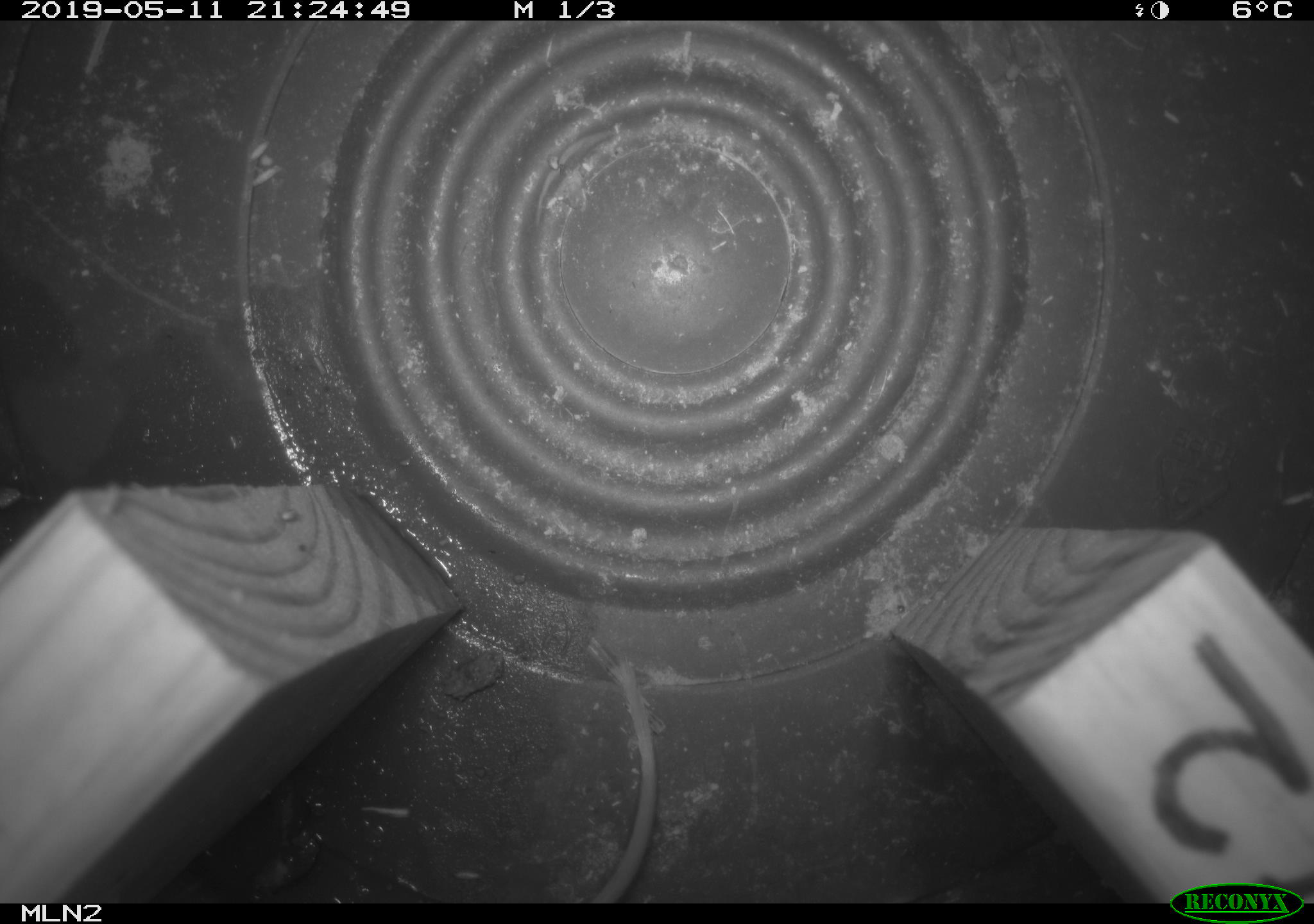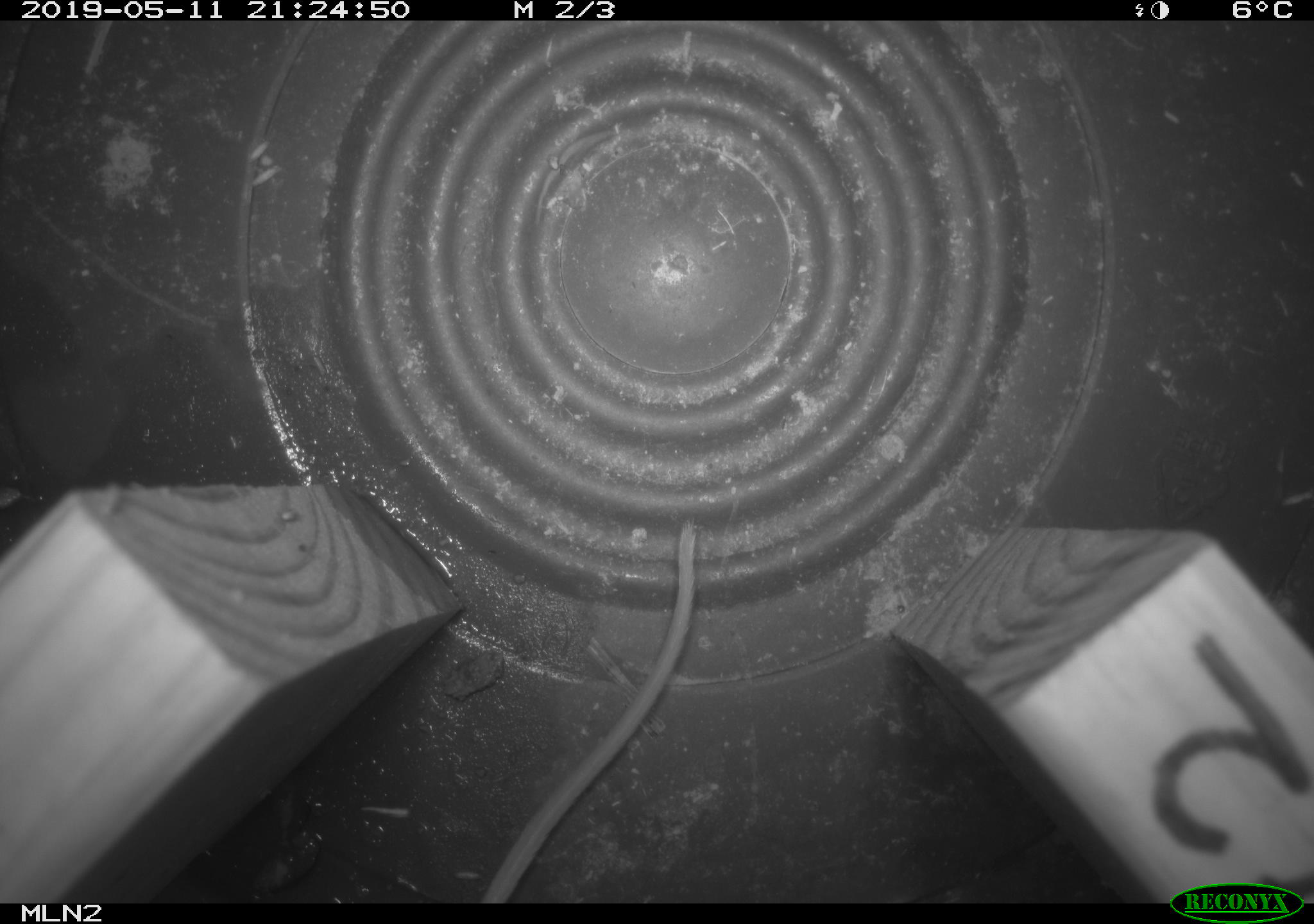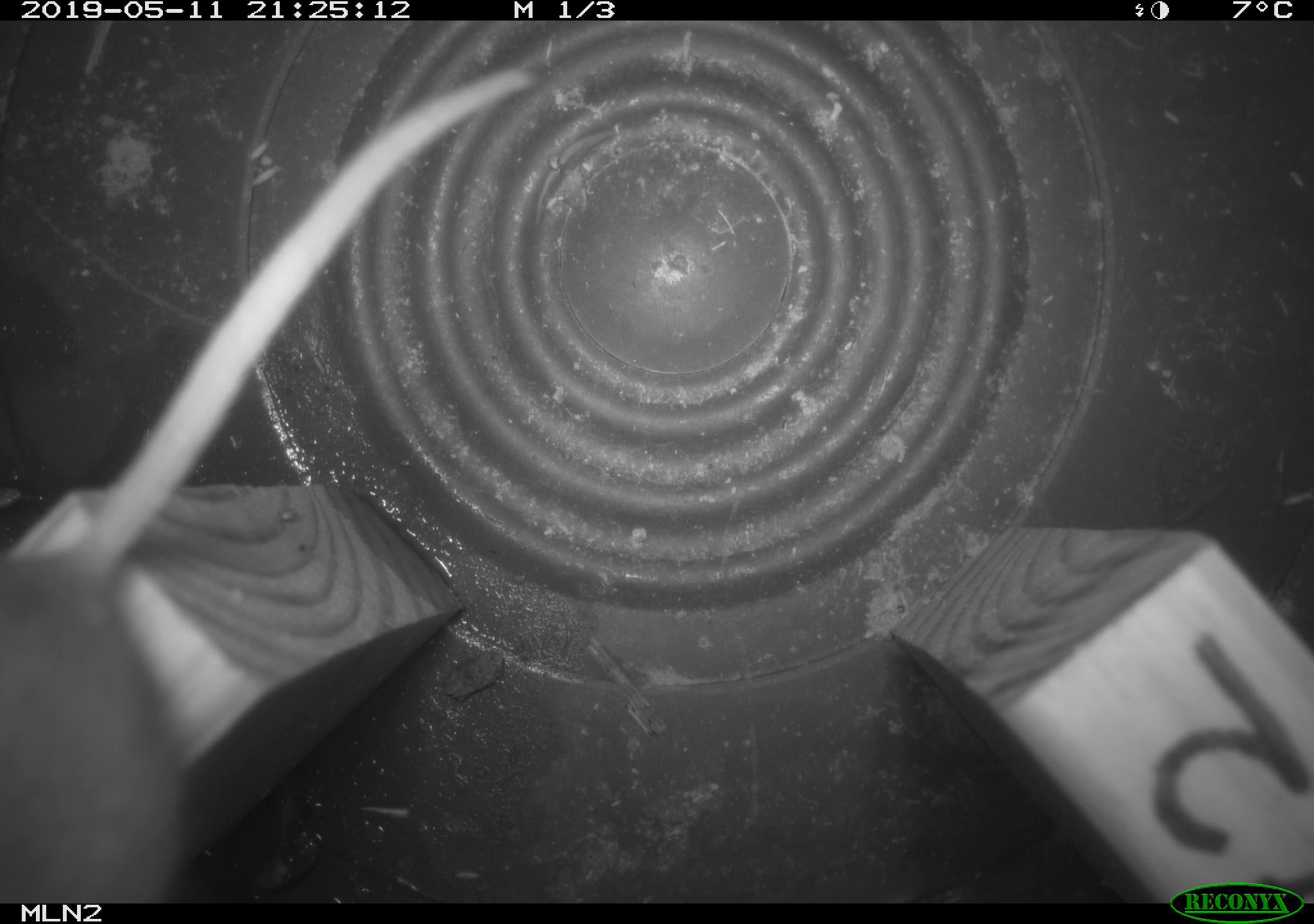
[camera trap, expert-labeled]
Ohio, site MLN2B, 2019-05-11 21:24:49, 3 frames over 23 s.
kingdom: Animalia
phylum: Chordata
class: Mammalia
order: Rodentia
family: Cricetidae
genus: Peromyscus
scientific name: Peromyscus leucopus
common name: white-footed mouse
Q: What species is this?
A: White-footed mouse (Peromyscus leucopus).